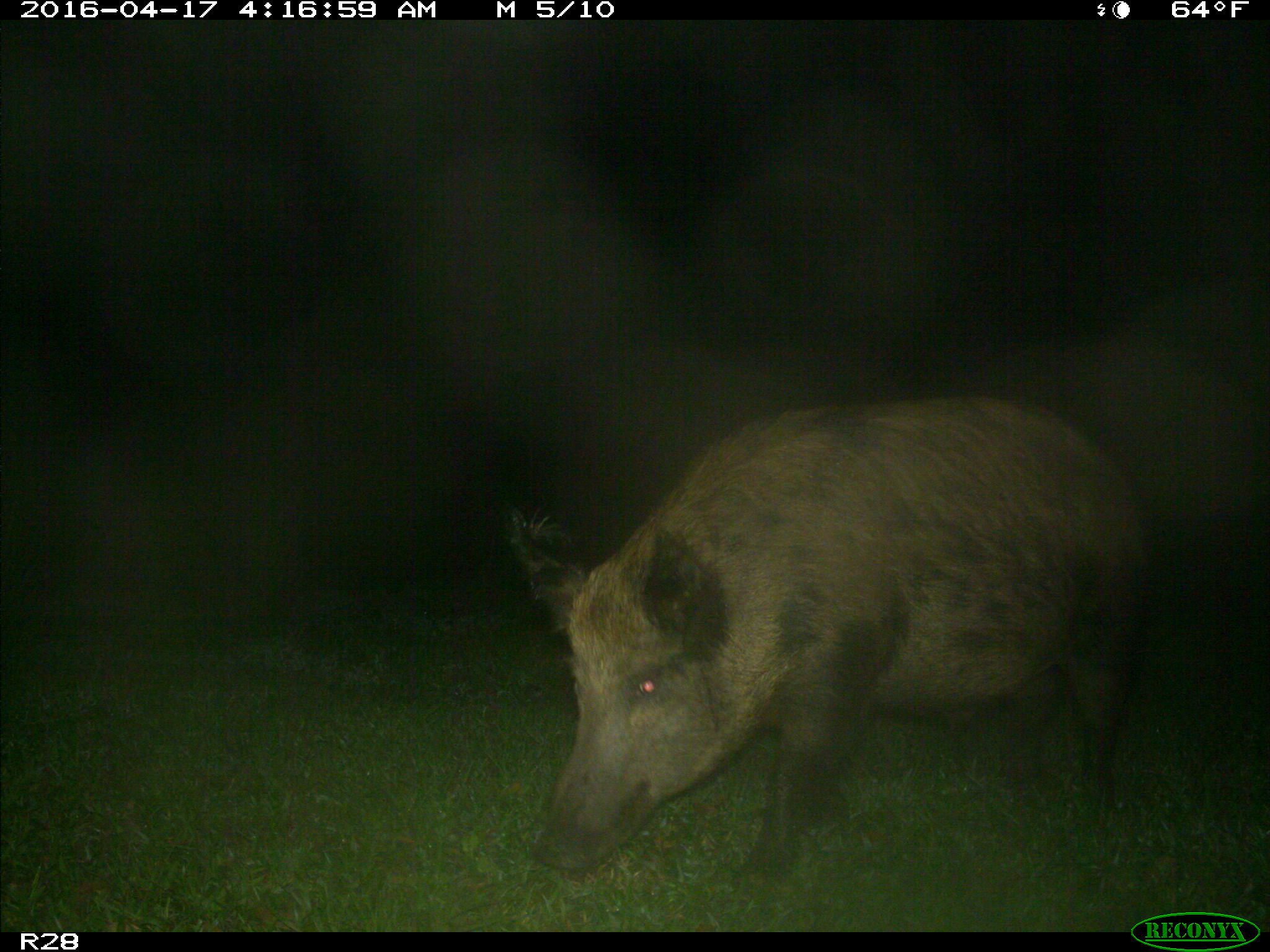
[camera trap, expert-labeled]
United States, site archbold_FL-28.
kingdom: Animalia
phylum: Chordata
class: Mammalia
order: Artiodactyla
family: Suidae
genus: Sus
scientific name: Sus scrofa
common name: wild boar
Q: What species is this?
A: Sus scrofa (wild boar).